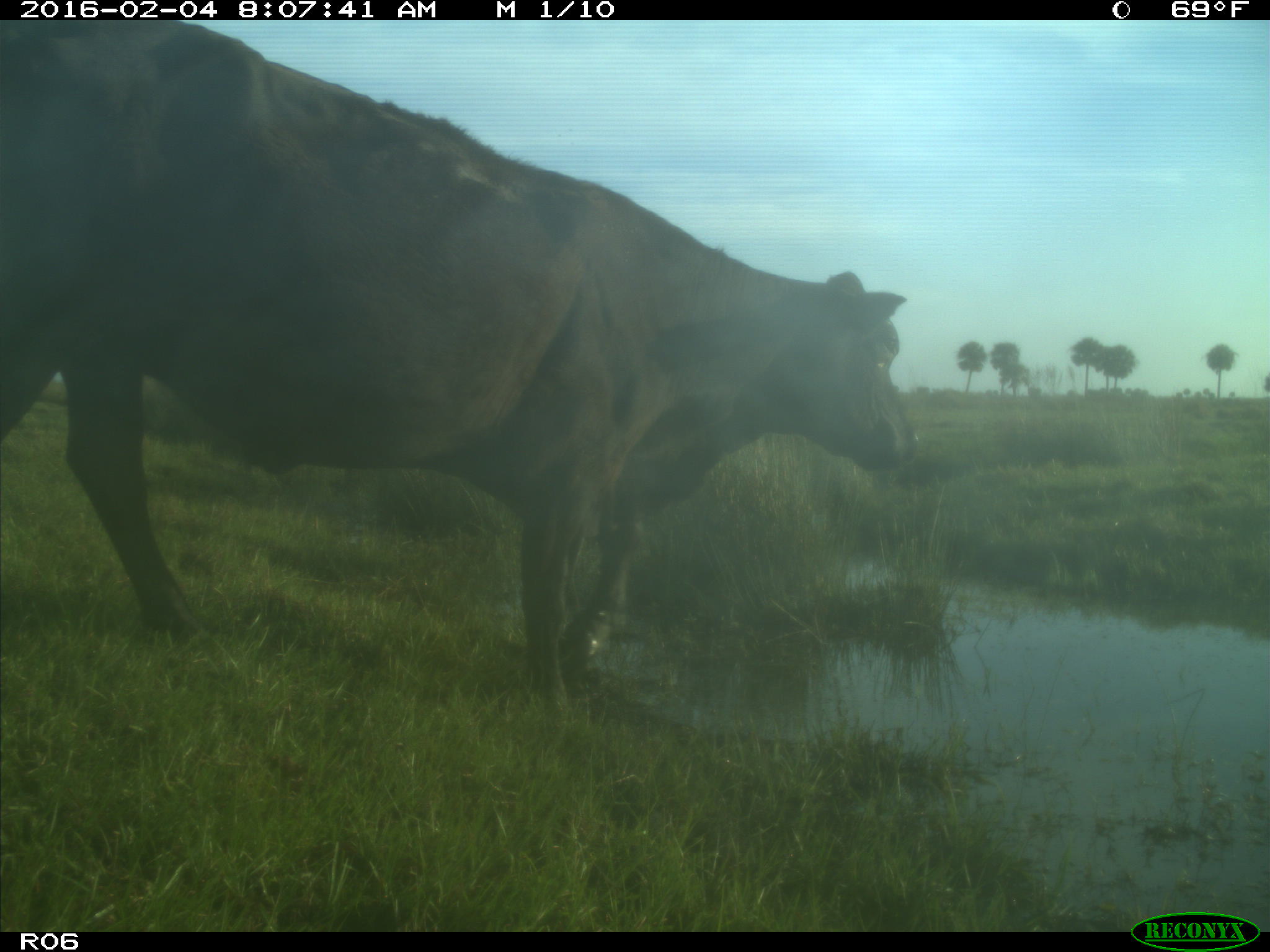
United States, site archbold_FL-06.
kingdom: Animalia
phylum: Chordata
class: Mammalia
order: Artiodactyla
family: Bovidae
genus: Bos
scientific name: Bos taurus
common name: domestic cow